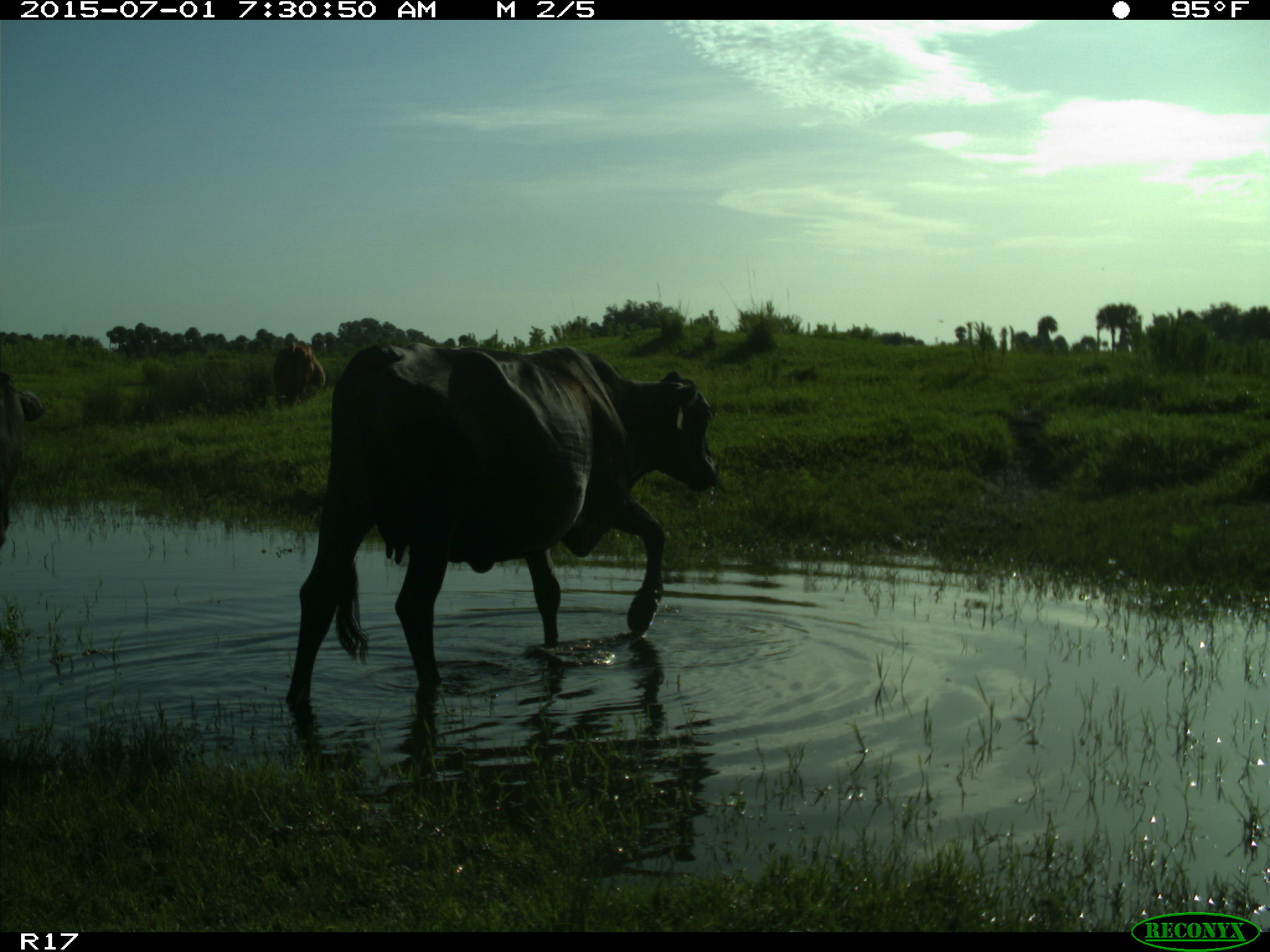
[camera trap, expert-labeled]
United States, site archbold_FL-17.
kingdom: Animalia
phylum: Chordata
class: Mammalia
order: Artiodactyla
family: Bovidae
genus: Bos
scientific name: Bos taurus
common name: domestic cow